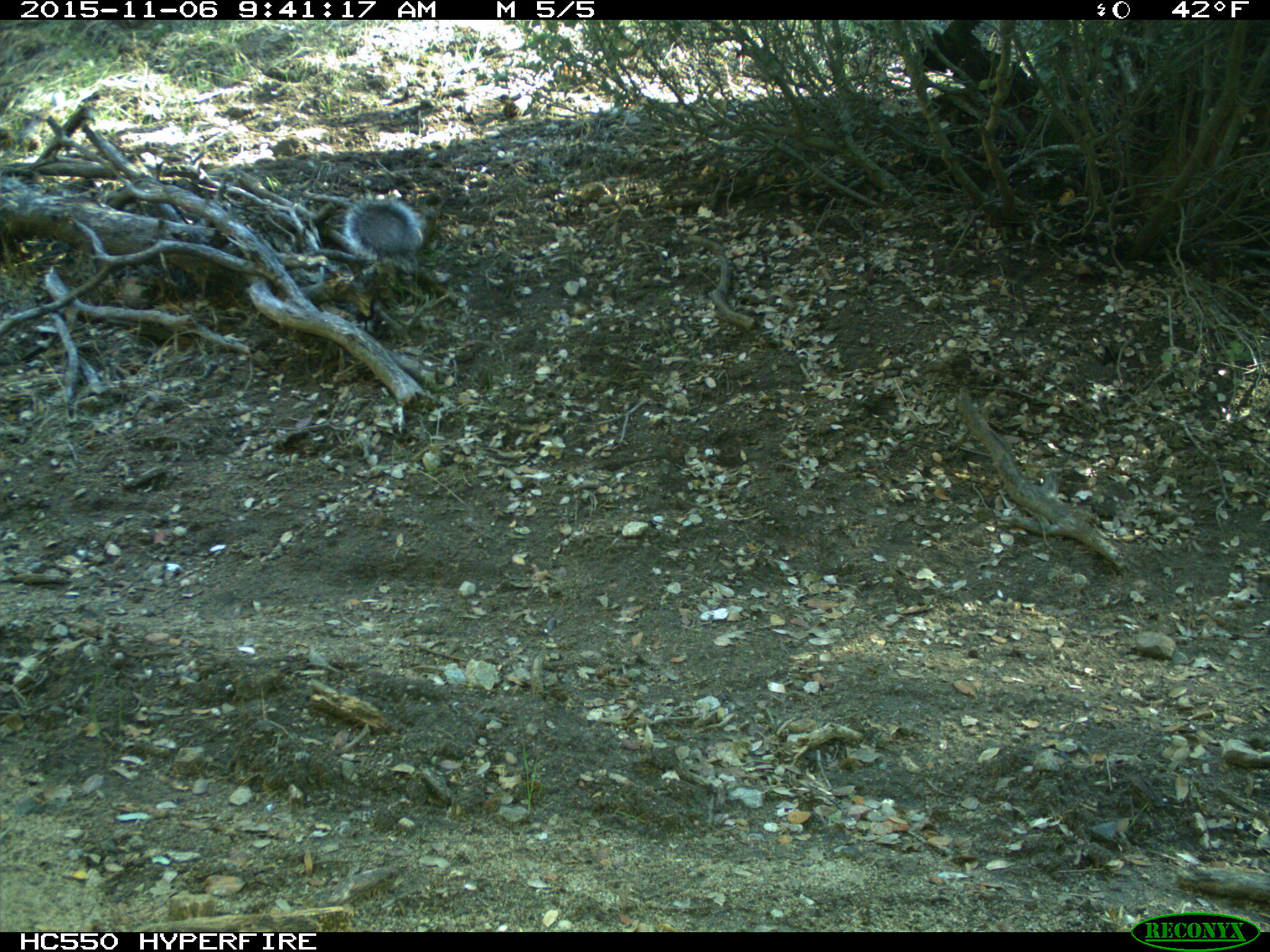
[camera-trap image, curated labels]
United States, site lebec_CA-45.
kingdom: Animalia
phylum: Chordata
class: Mammalia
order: Rodentia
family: Sciuridae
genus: Sciurus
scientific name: Sciurus carolinensis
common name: eastern gray squirrel